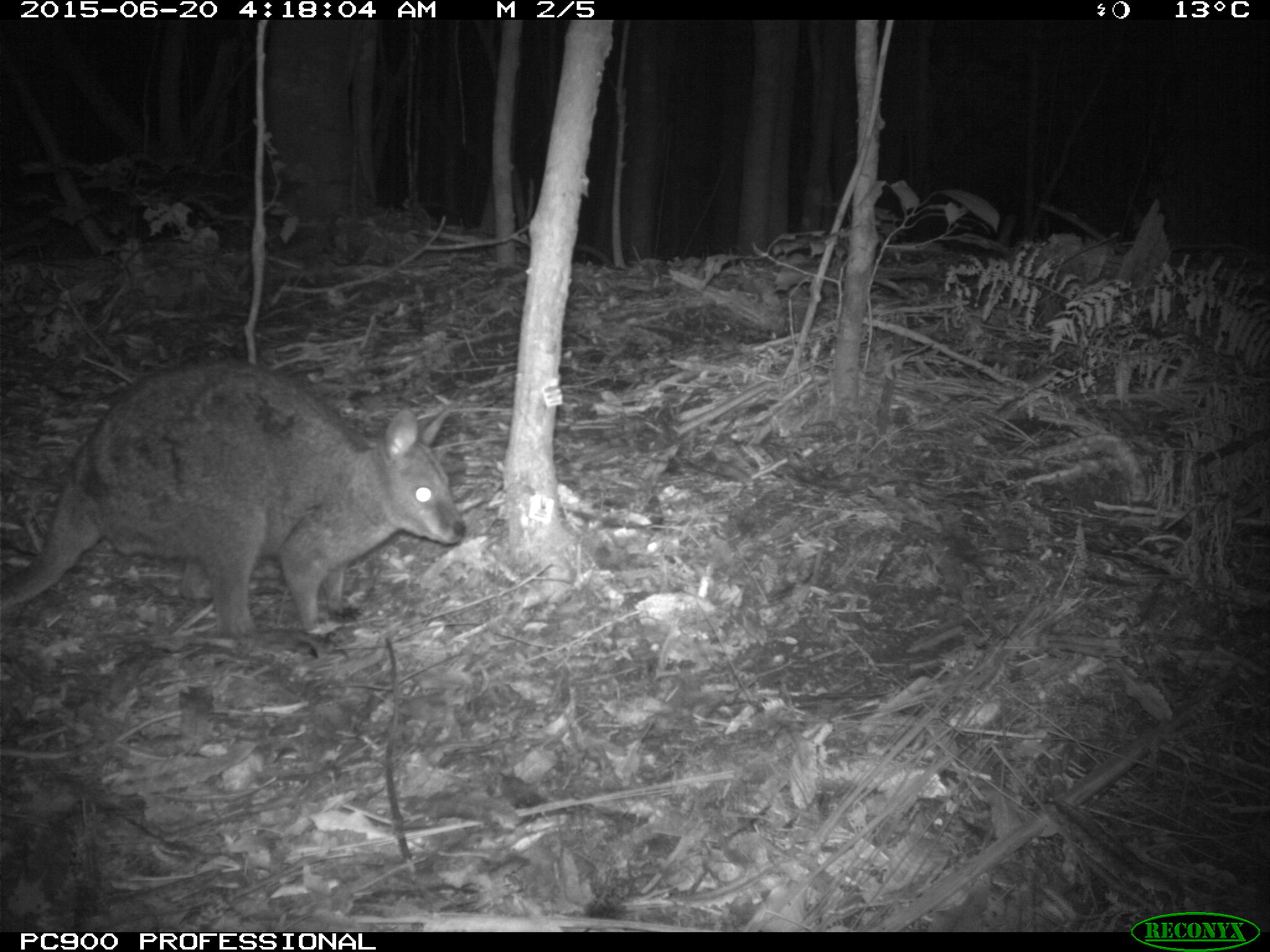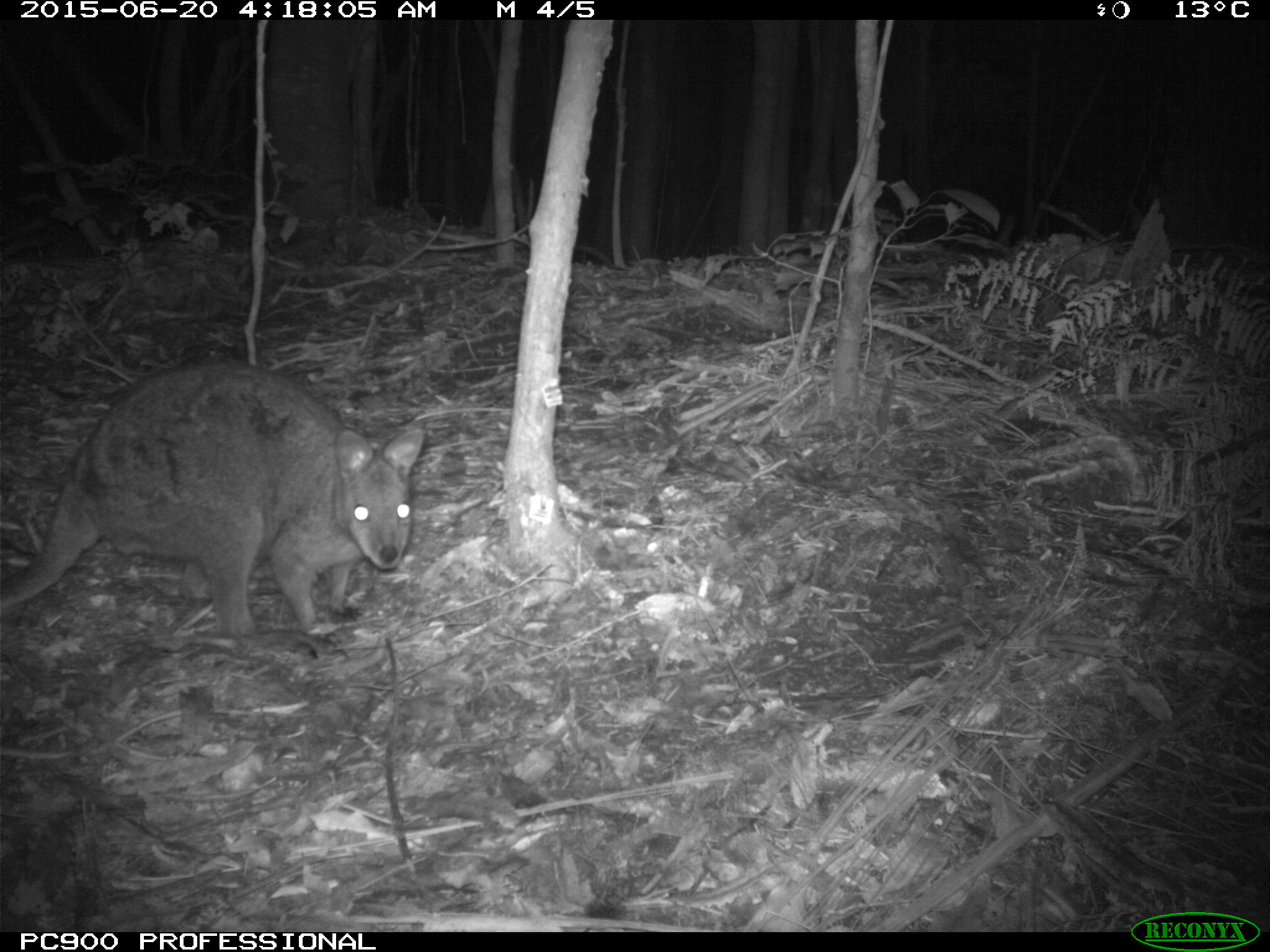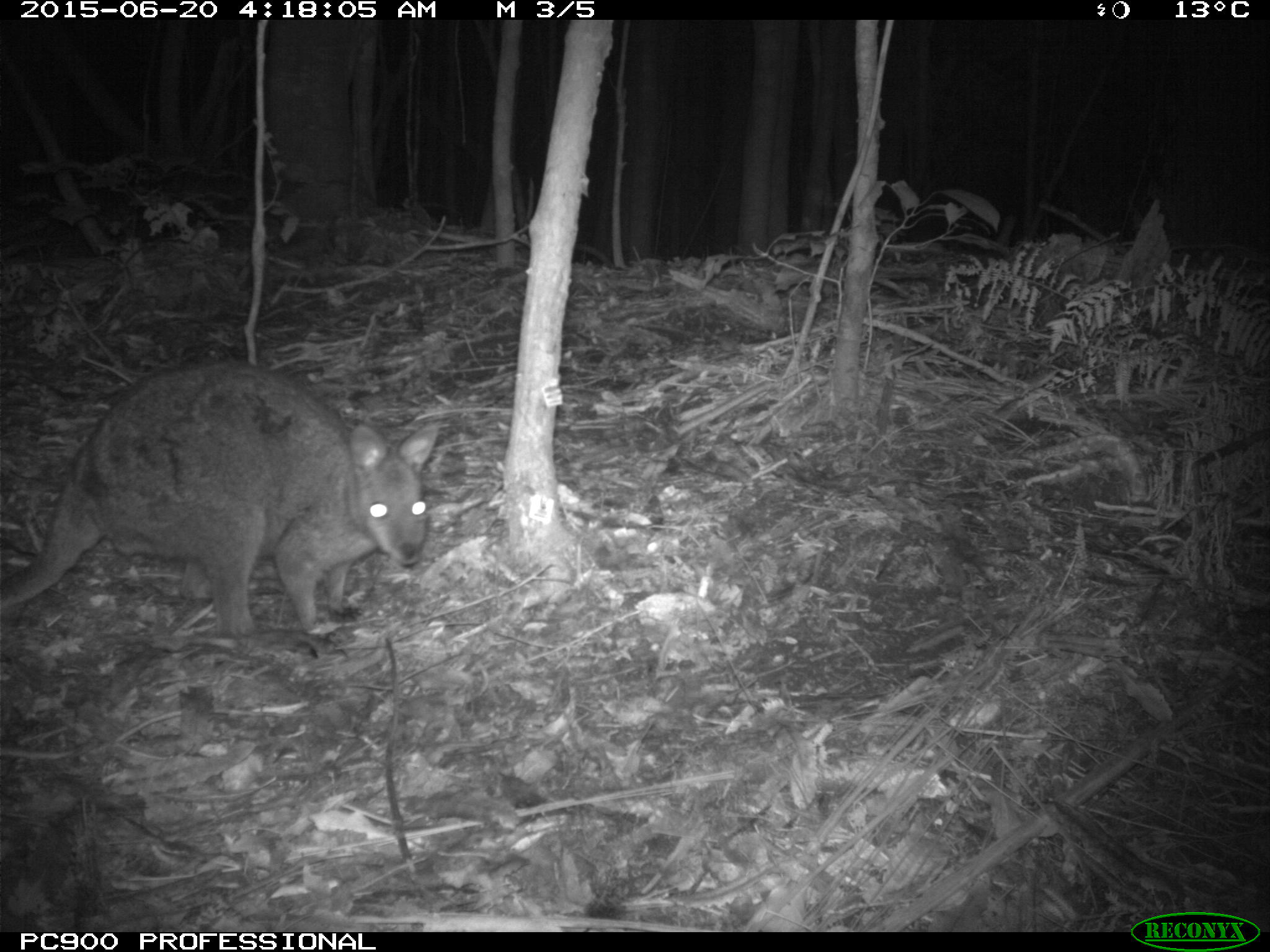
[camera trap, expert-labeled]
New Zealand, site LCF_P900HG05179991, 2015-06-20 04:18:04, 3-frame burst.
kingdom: Animalia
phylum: Chordata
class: Mammalia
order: Diprotodontia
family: Macropodidae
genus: Notamacropus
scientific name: Notamacropus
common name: wallaby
Wallaby (Notamacropus).